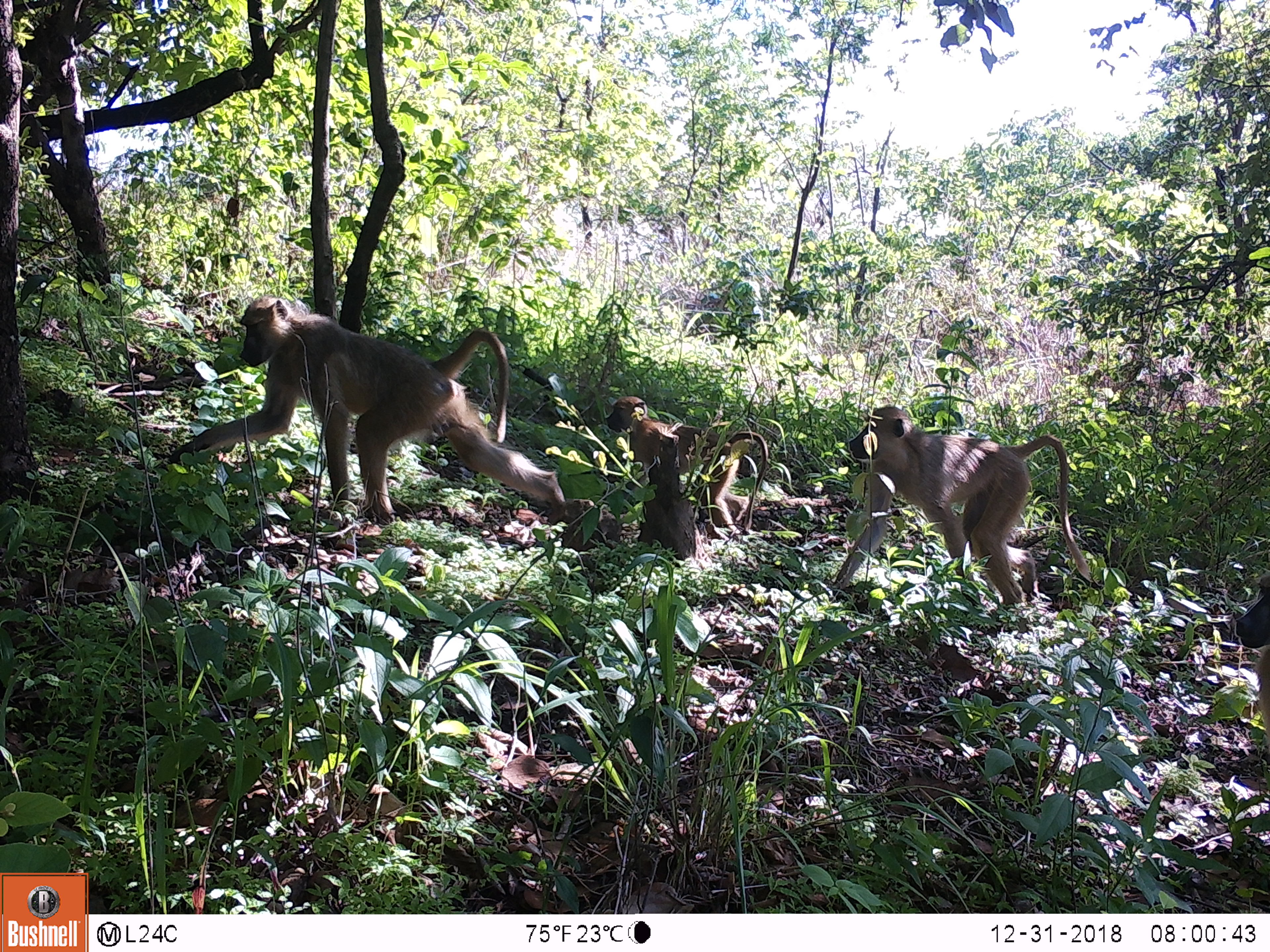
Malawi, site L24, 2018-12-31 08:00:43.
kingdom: Animalia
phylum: Chordata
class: Mammalia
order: Primates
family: Cercopithecidae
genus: Papio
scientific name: Papio cynocephalus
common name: yellow baboon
Yellow baboon (Papio cynocephalus), count 4.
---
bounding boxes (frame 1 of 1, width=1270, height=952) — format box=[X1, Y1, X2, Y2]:
yellow baboon: box=[169, 296, 578, 523]; box=[838, 397, 1103, 626]; box=[588, 385, 772, 544]; box=[1236, 562, 1270, 774]